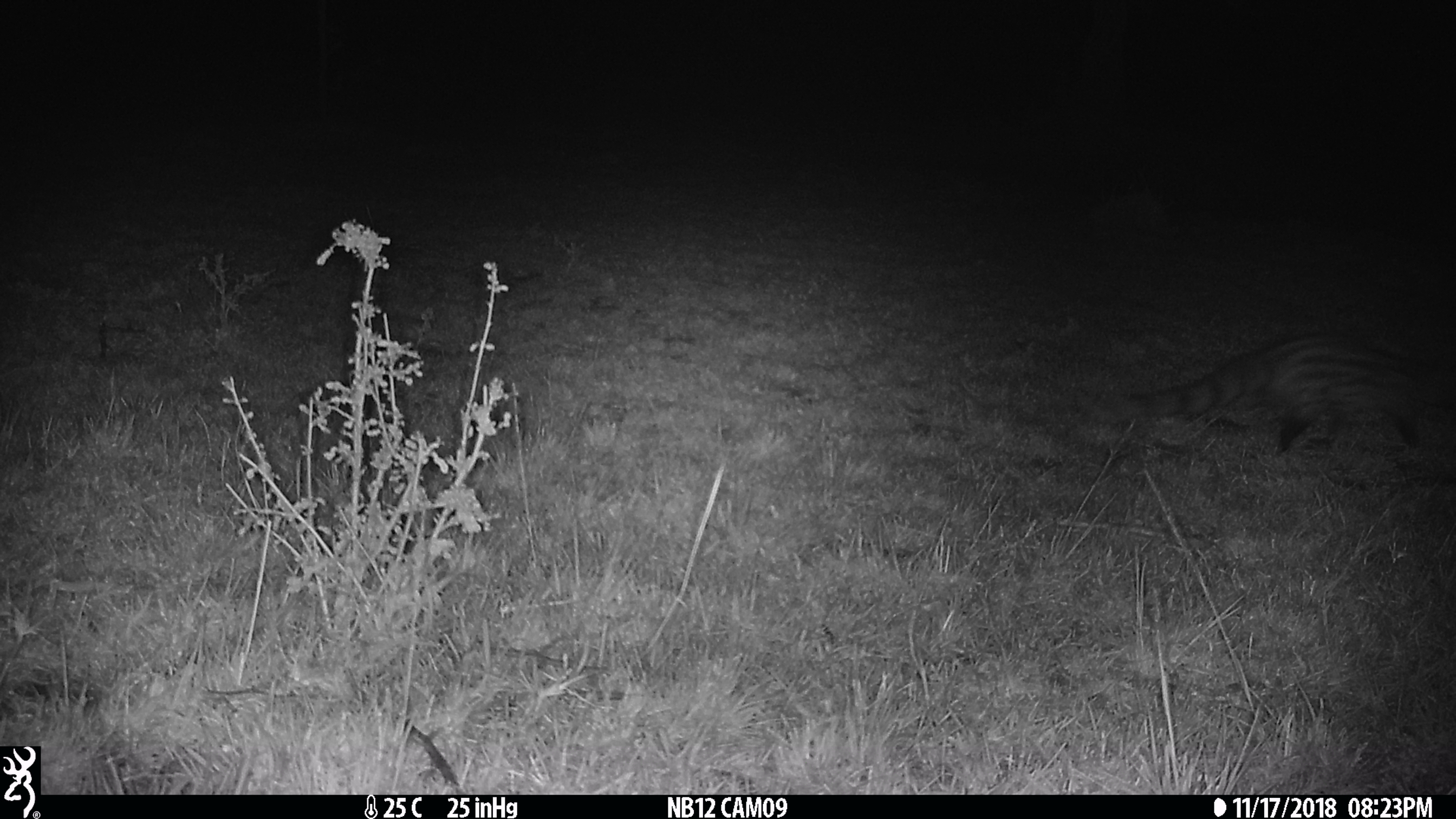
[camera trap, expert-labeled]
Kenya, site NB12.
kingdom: Animalia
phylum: Chordata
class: Mammalia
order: Carnivora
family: Viverridae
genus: Genetta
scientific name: Genetta genetta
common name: genet